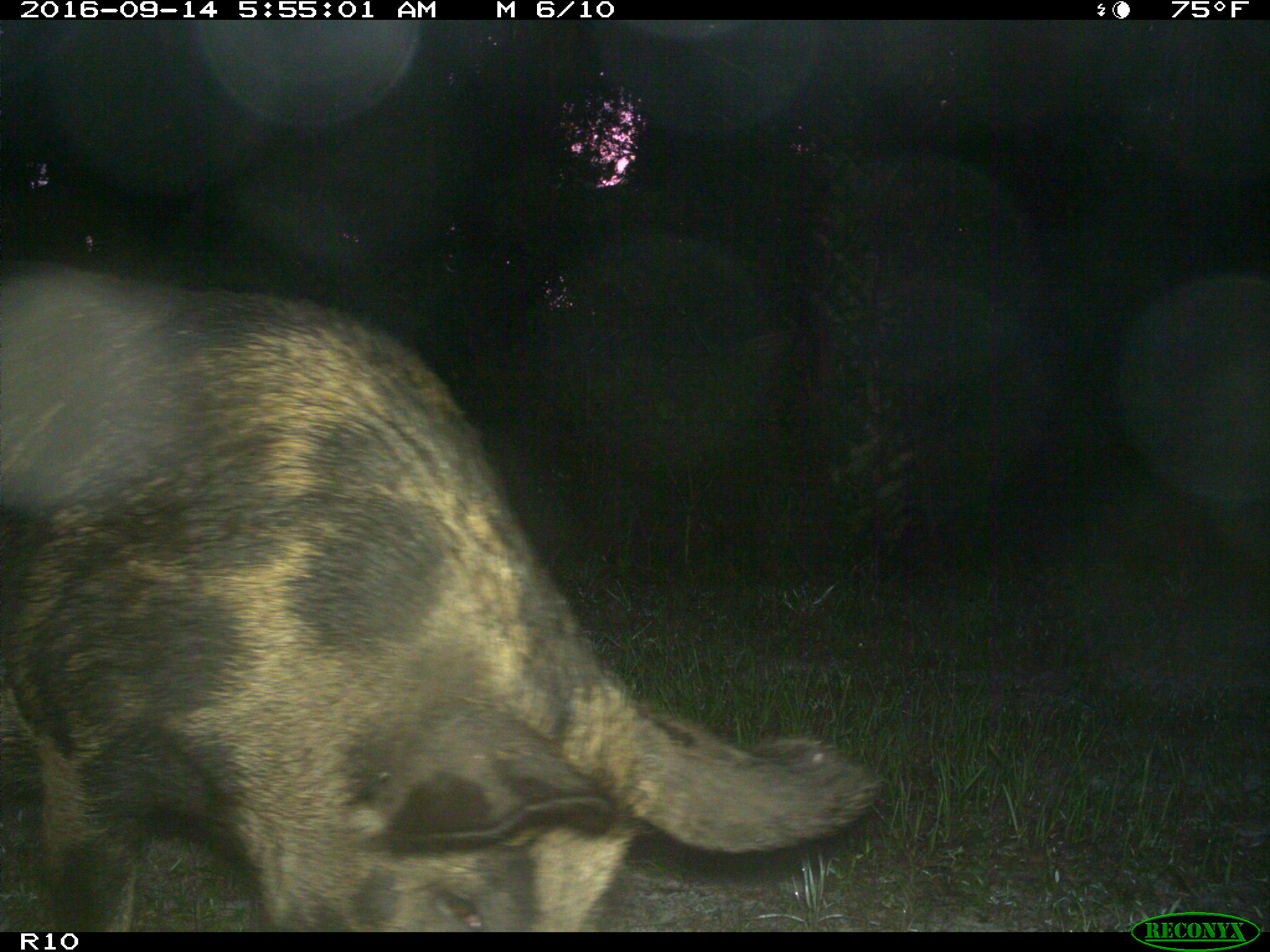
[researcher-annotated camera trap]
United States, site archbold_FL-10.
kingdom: Animalia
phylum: Chordata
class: Mammalia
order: Artiodactyla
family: Suidae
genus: Sus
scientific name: Sus scrofa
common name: wild boar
Sus scrofa (wild boar).